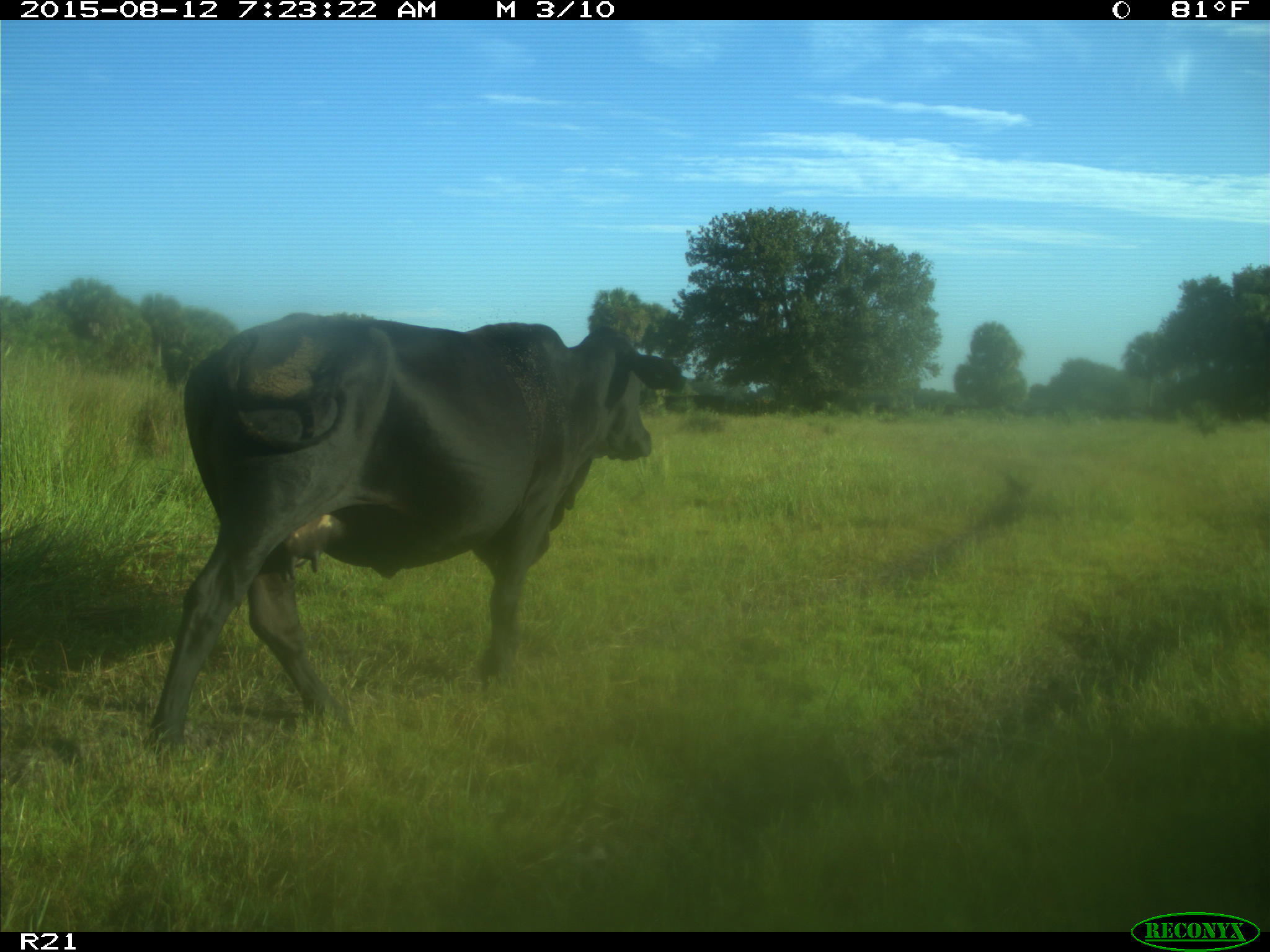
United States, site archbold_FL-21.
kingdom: Animalia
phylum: Chordata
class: Mammalia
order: Artiodactyla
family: Bovidae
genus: Bos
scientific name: Bos taurus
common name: domestic cow